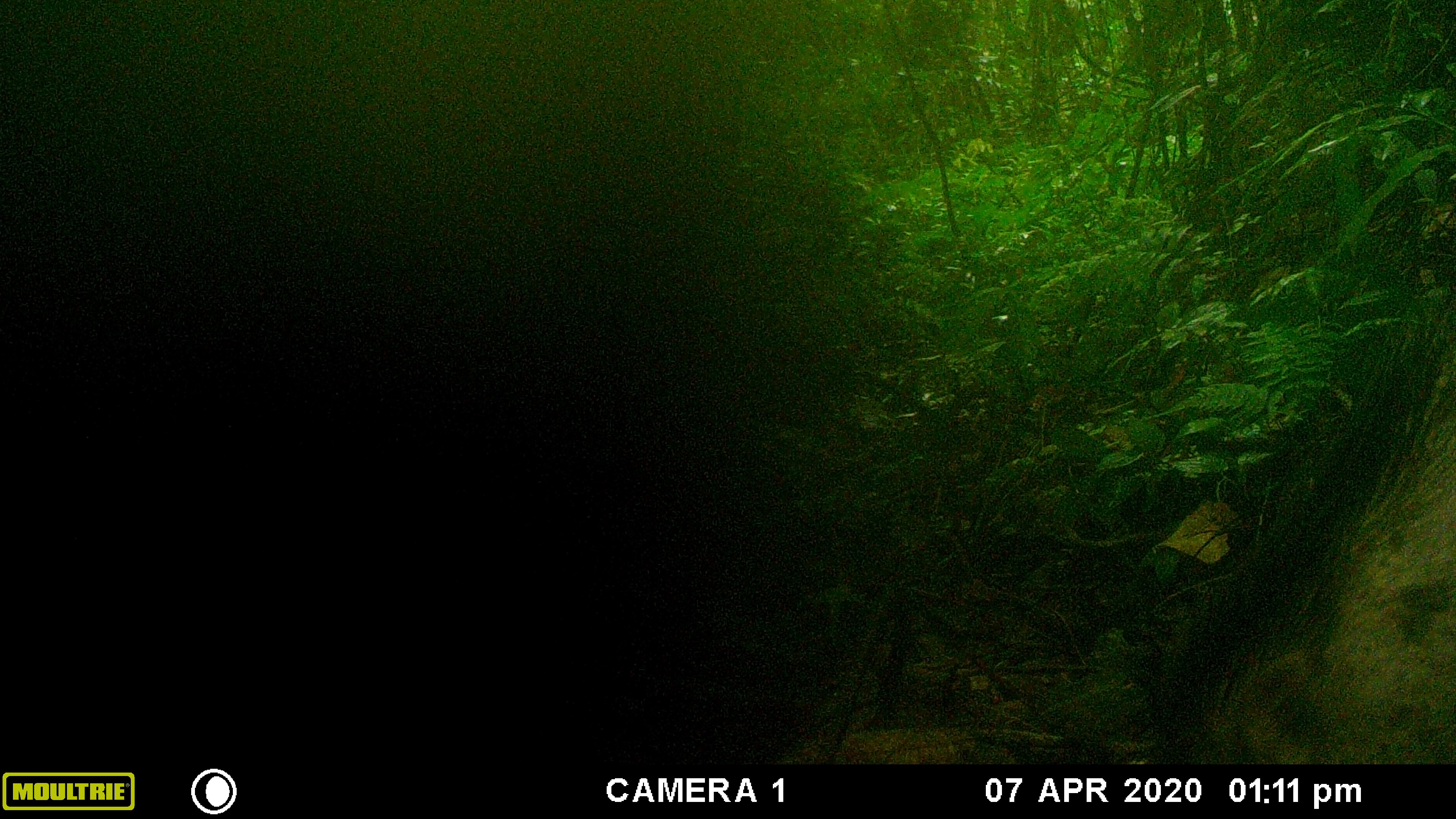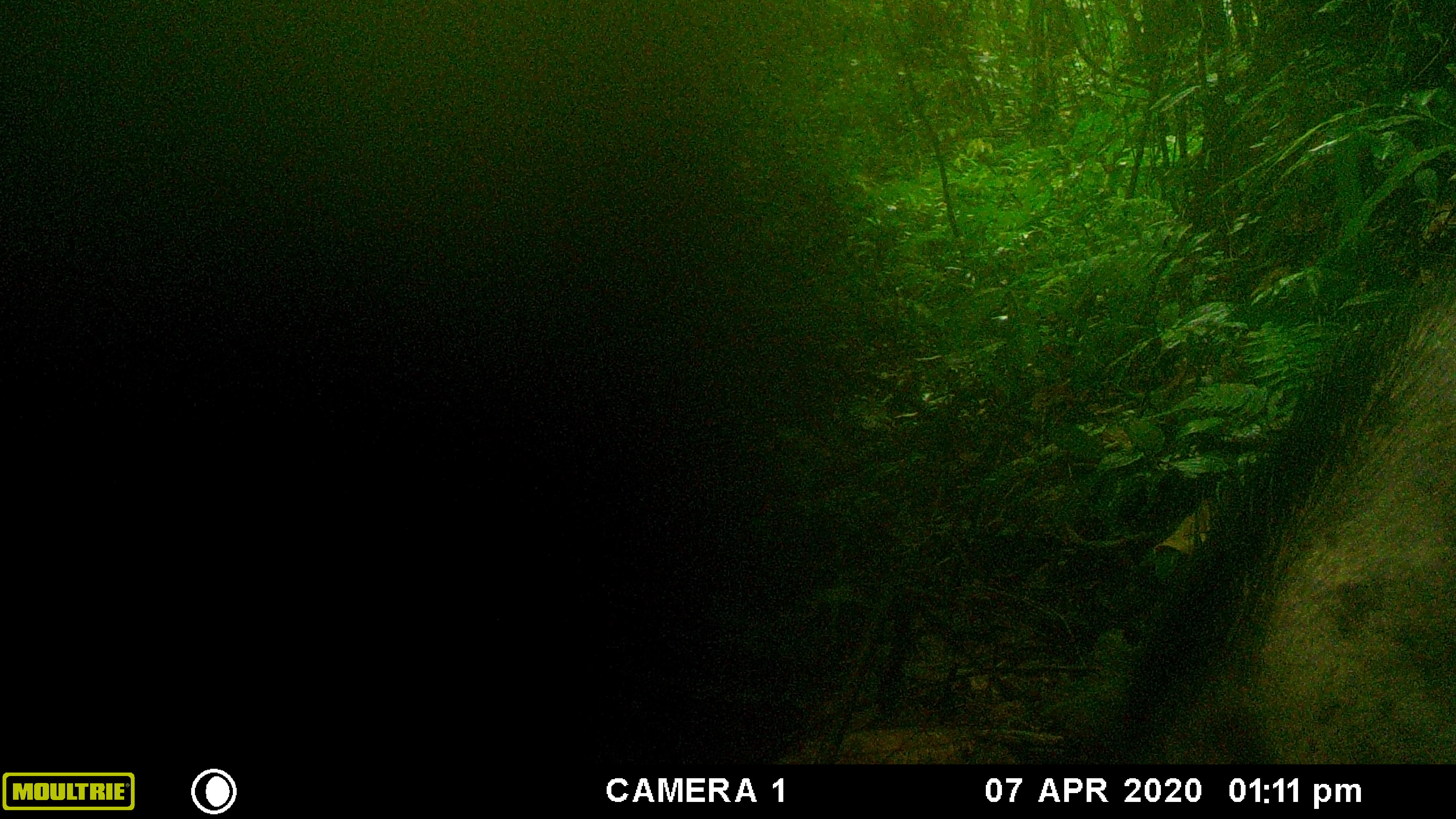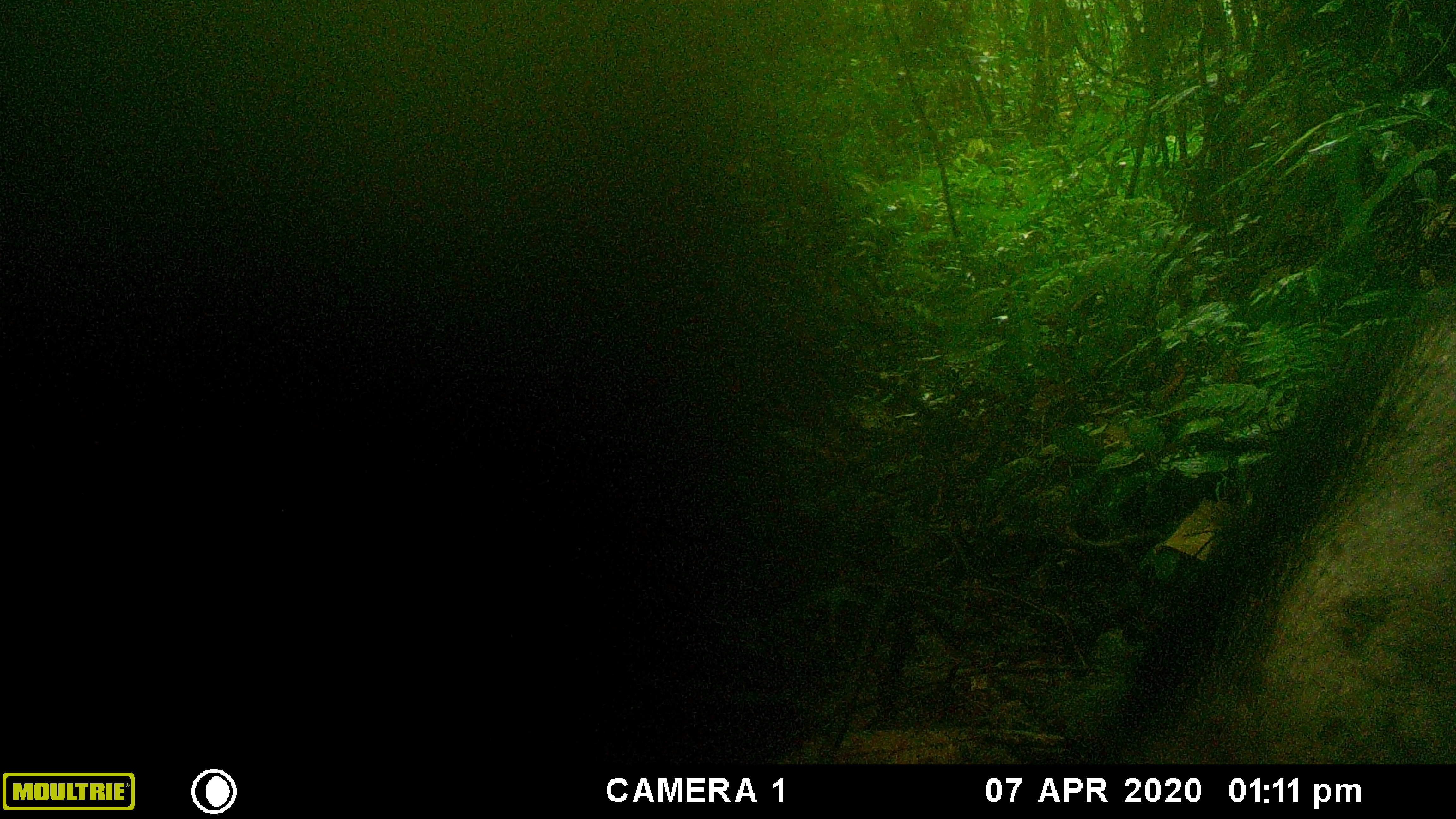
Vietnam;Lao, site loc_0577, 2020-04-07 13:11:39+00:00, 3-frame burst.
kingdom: Animalia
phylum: Chordata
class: Mammalia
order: Artiodactyla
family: Suidae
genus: Sus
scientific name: Sus scrofa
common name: eurasian wild pig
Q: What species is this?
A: Eurasian wild pig (Sus scrofa).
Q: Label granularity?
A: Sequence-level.